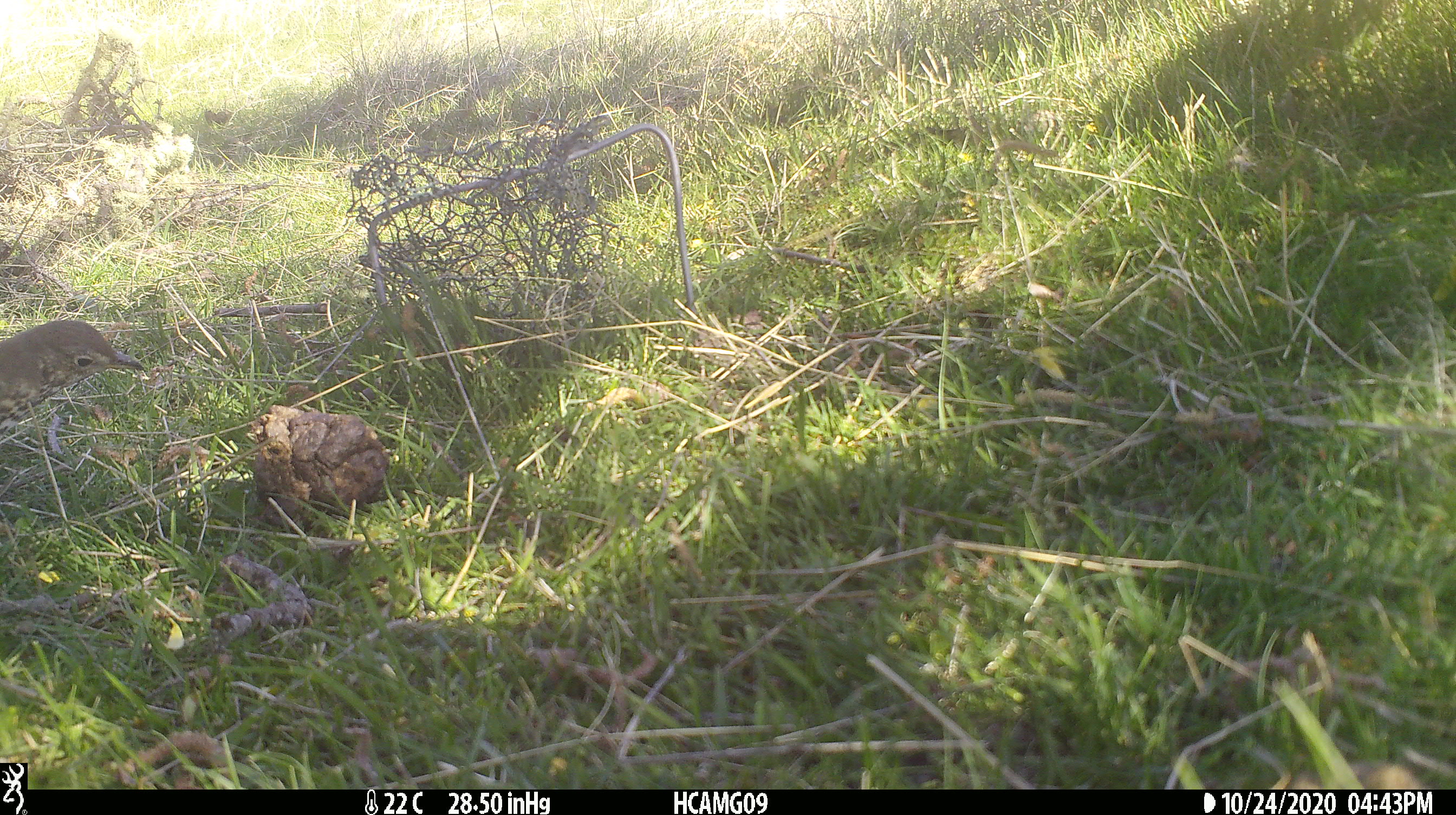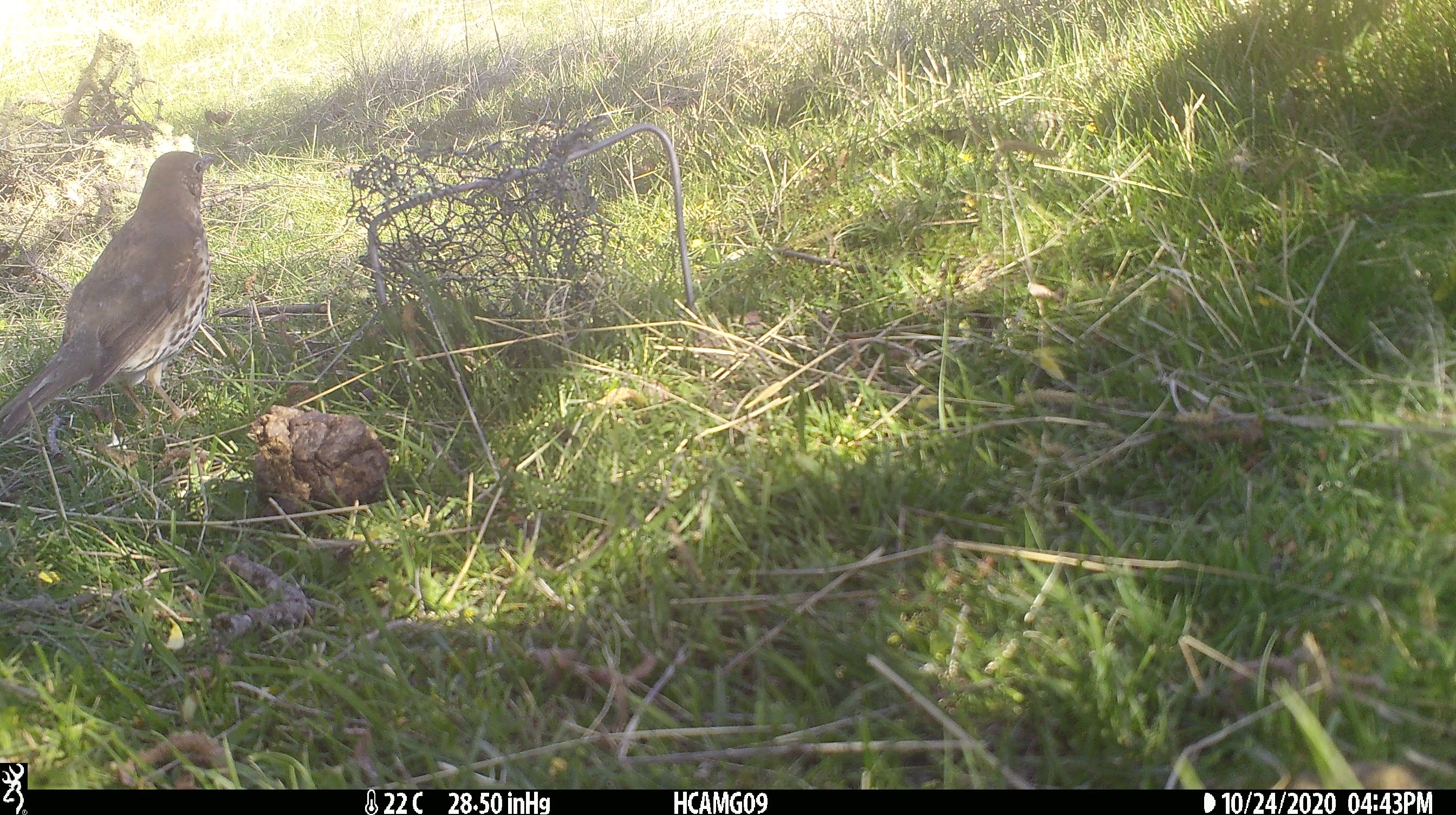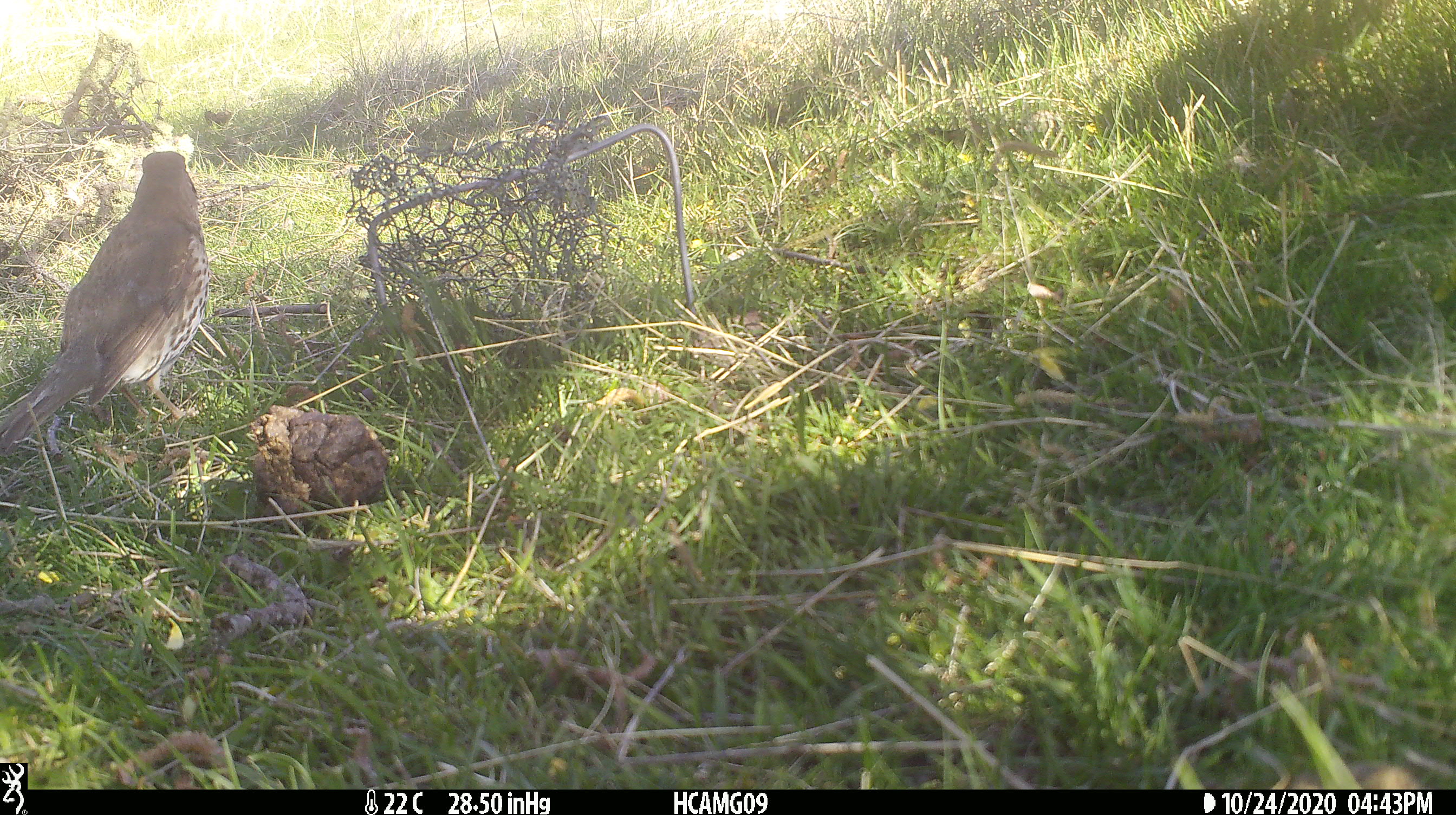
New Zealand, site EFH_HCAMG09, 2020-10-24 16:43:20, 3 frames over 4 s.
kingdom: Animalia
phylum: Chordata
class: Aves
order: Passeriformes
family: Turdidae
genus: Turdus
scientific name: Turdus philomelos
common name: song thrush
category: thrush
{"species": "thrush (song thrush) (Turdus philomelos)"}